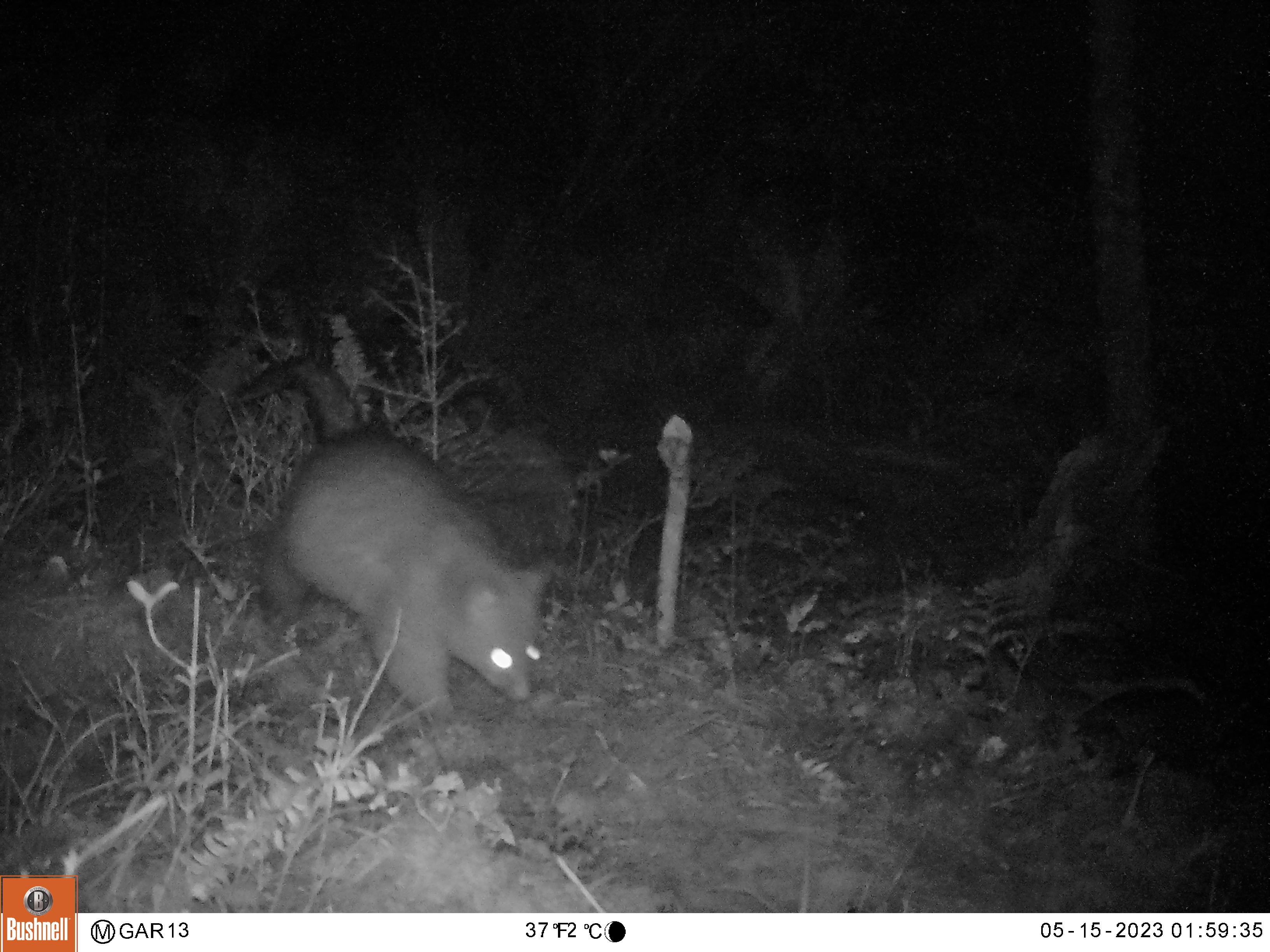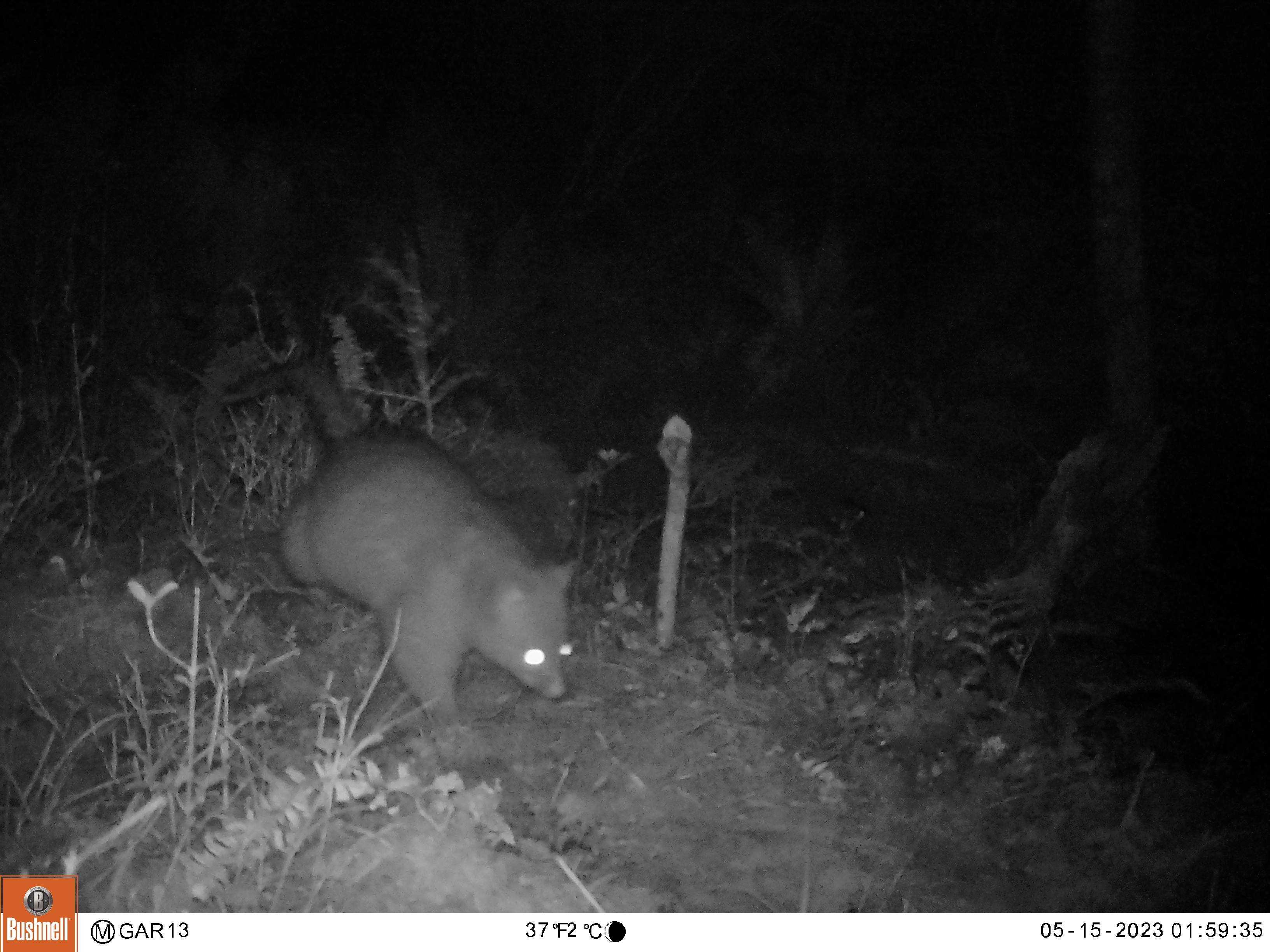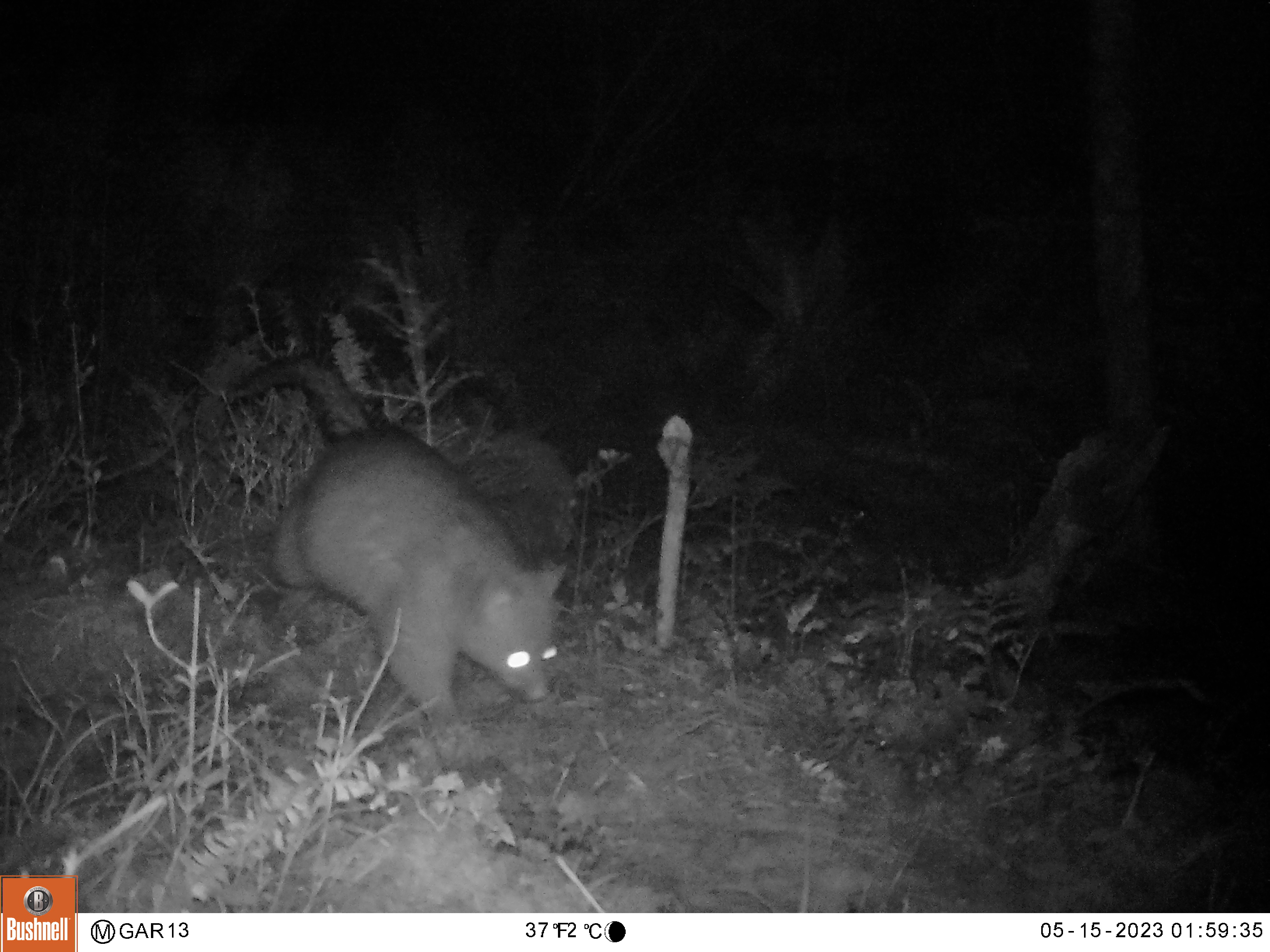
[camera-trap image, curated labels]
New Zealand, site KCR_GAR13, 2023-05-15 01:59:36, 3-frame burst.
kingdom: Animalia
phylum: Chordata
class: Mammalia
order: Diprotodontia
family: Phalangeridae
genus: Trichosurus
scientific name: Trichosurus vulpecula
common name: common brushtail possum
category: possum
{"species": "possum (common brushtail possum) (Trichosurus vulpecula)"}